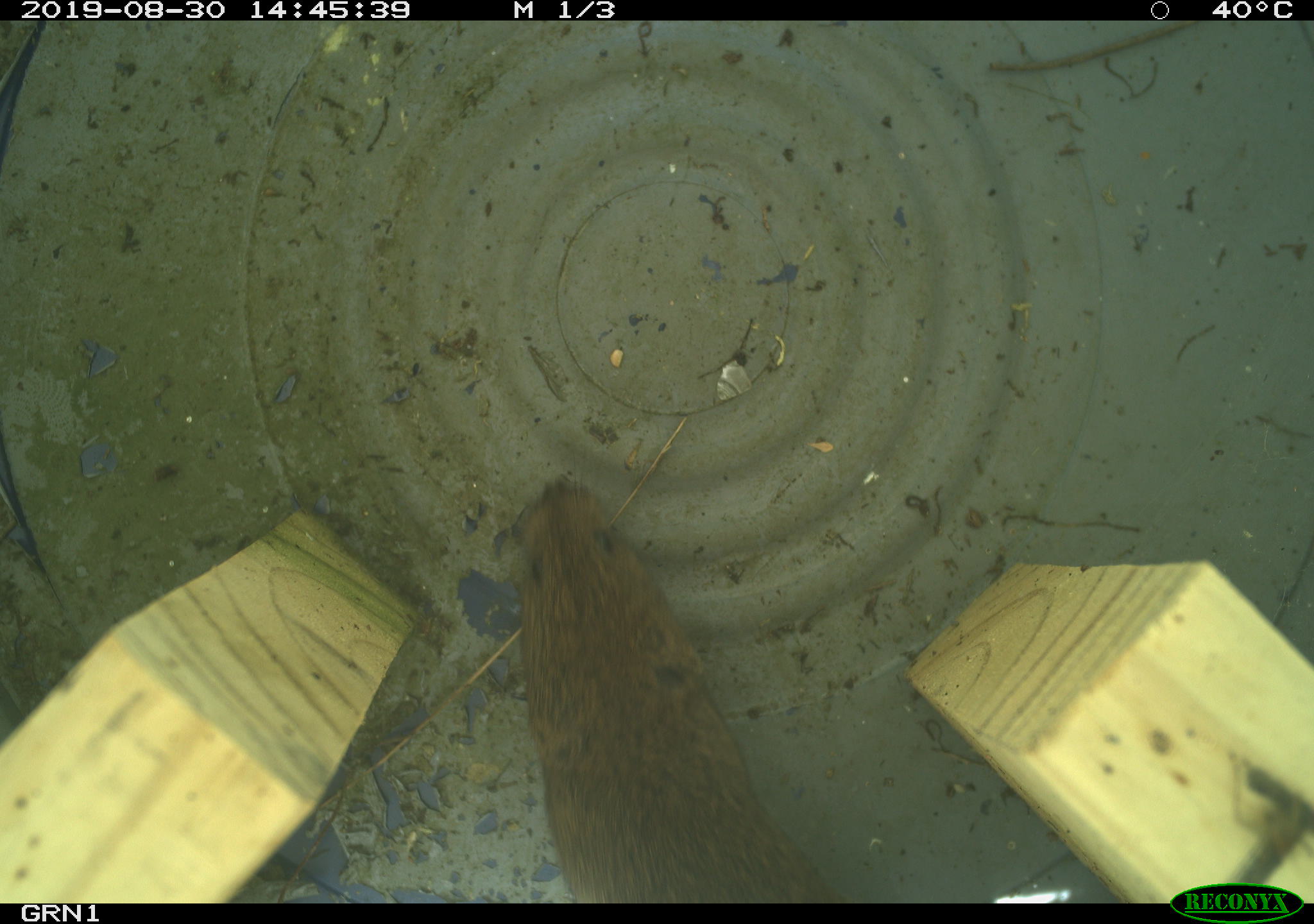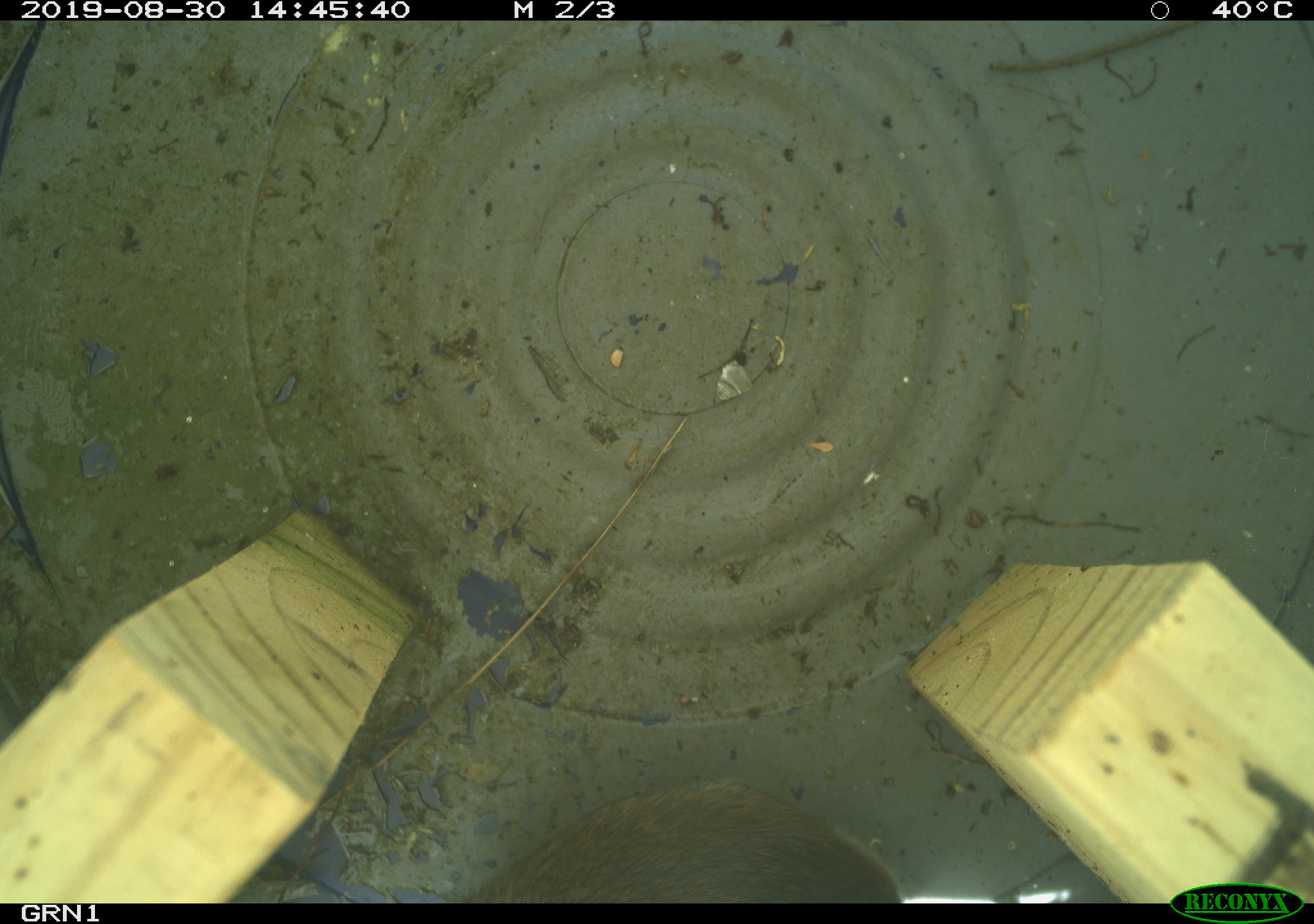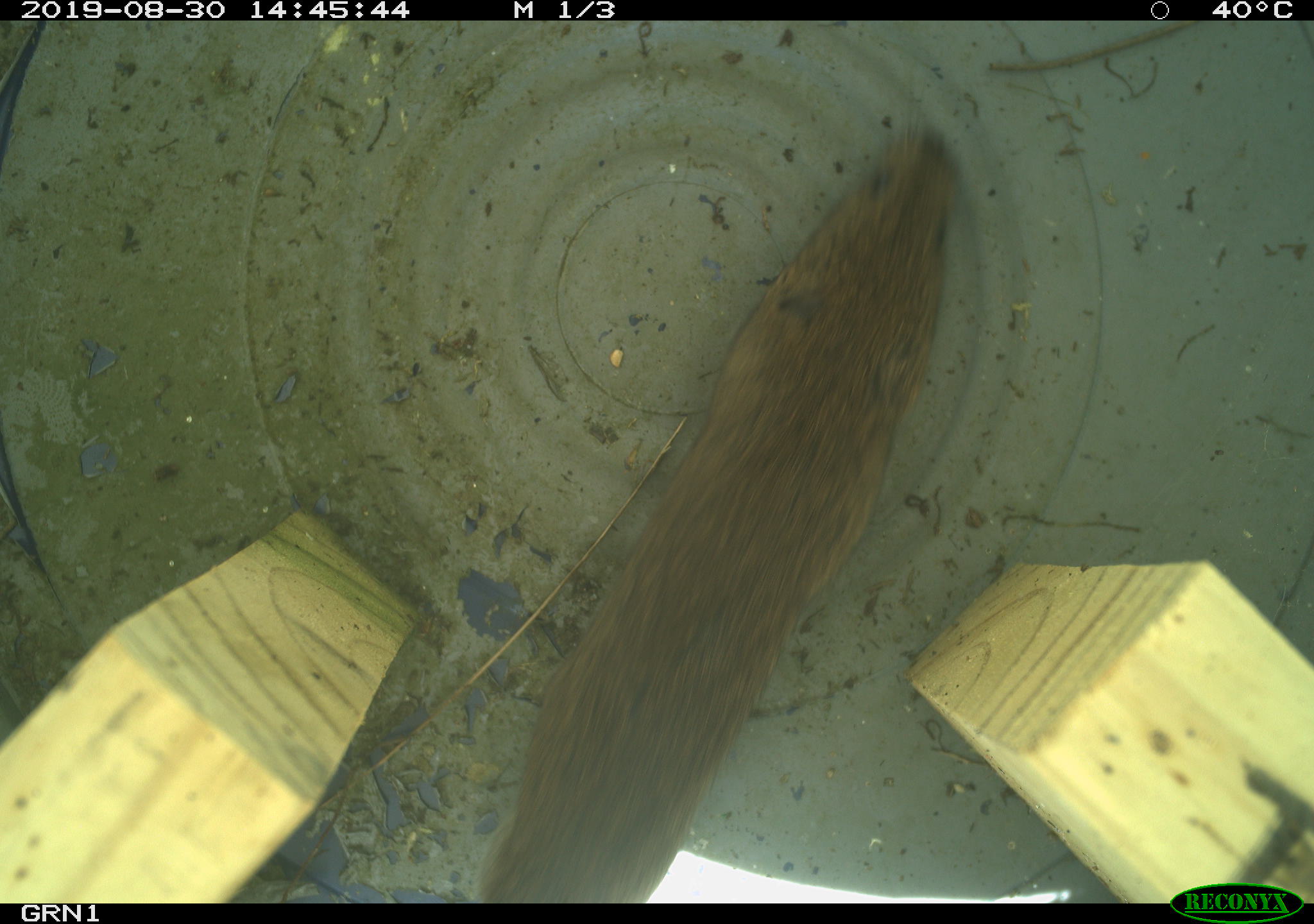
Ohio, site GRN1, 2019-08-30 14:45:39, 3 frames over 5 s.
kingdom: Animalia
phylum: Chordata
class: Mammalia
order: Rodentia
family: Cricetidae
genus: Microtus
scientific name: Microtus pennsylvanicus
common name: meadow vole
Meadow vole (Microtus pennsylvanicus).